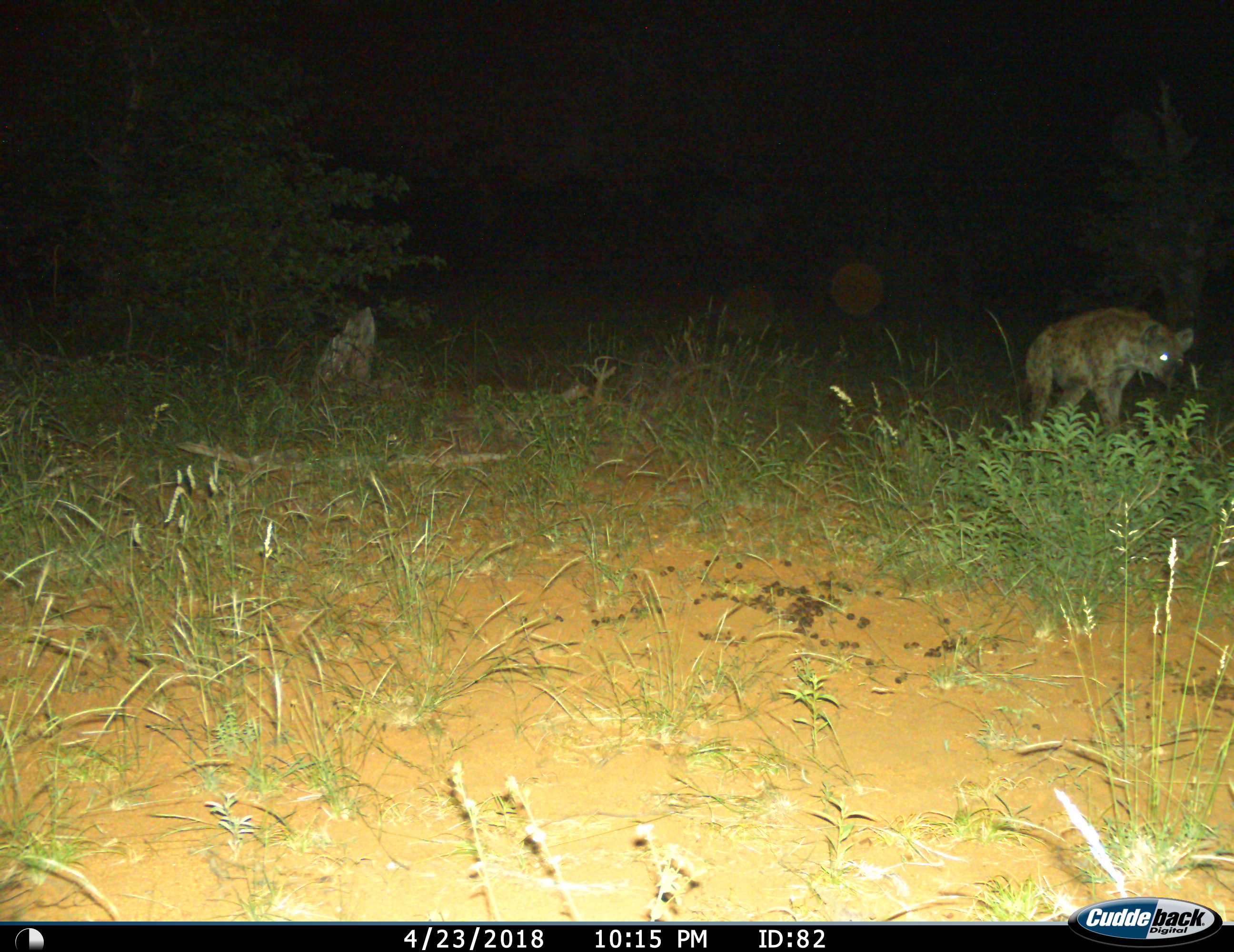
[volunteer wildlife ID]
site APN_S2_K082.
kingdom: Animalia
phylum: Chordata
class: Mammalia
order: Carnivora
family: Hyaenidae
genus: Crocuta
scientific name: Crocuta crocuta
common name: spotted hyena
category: hyenaspotted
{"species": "hyenaspotted (spotted hyena) (Crocuta crocuta)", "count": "1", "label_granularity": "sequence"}